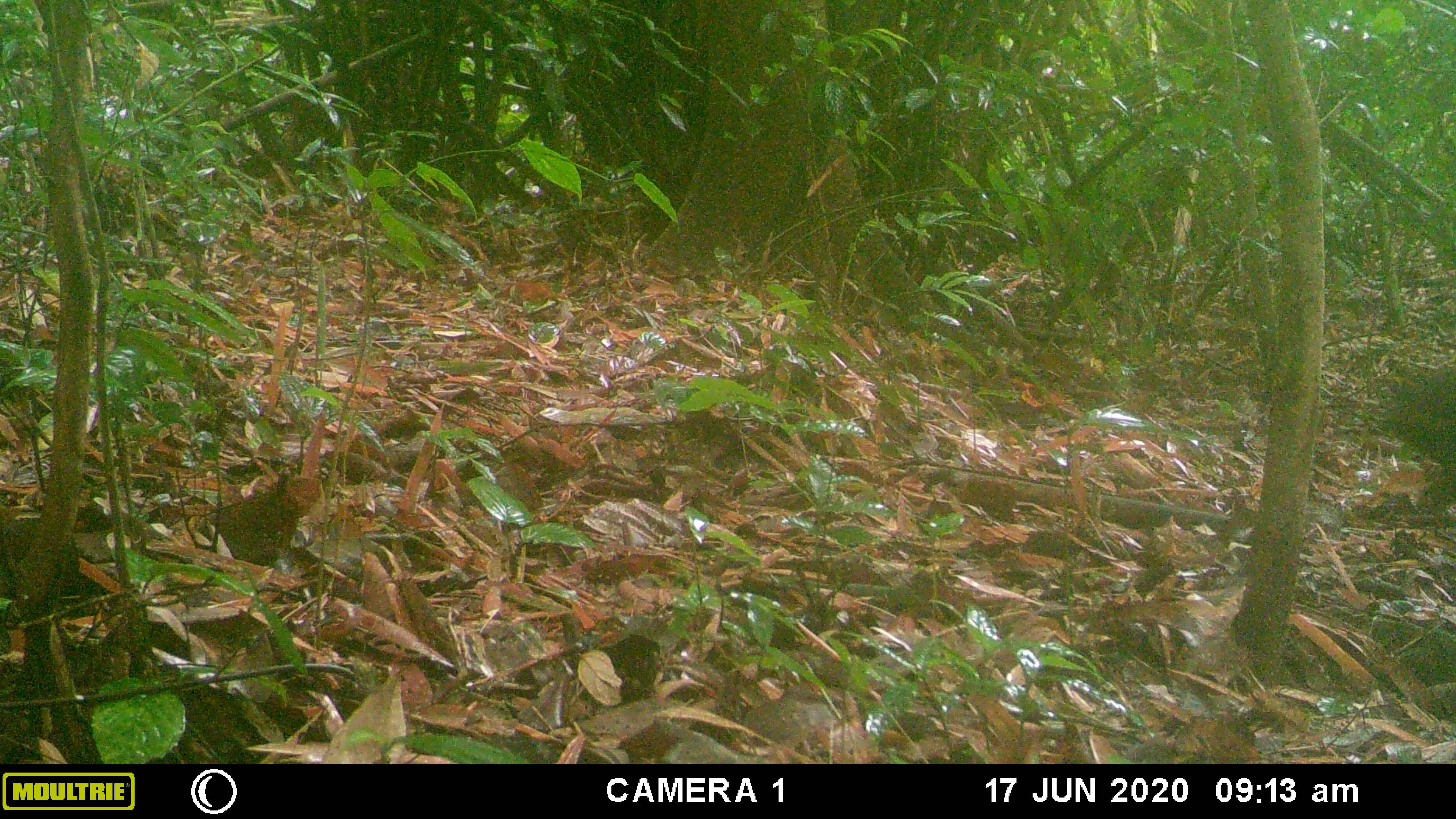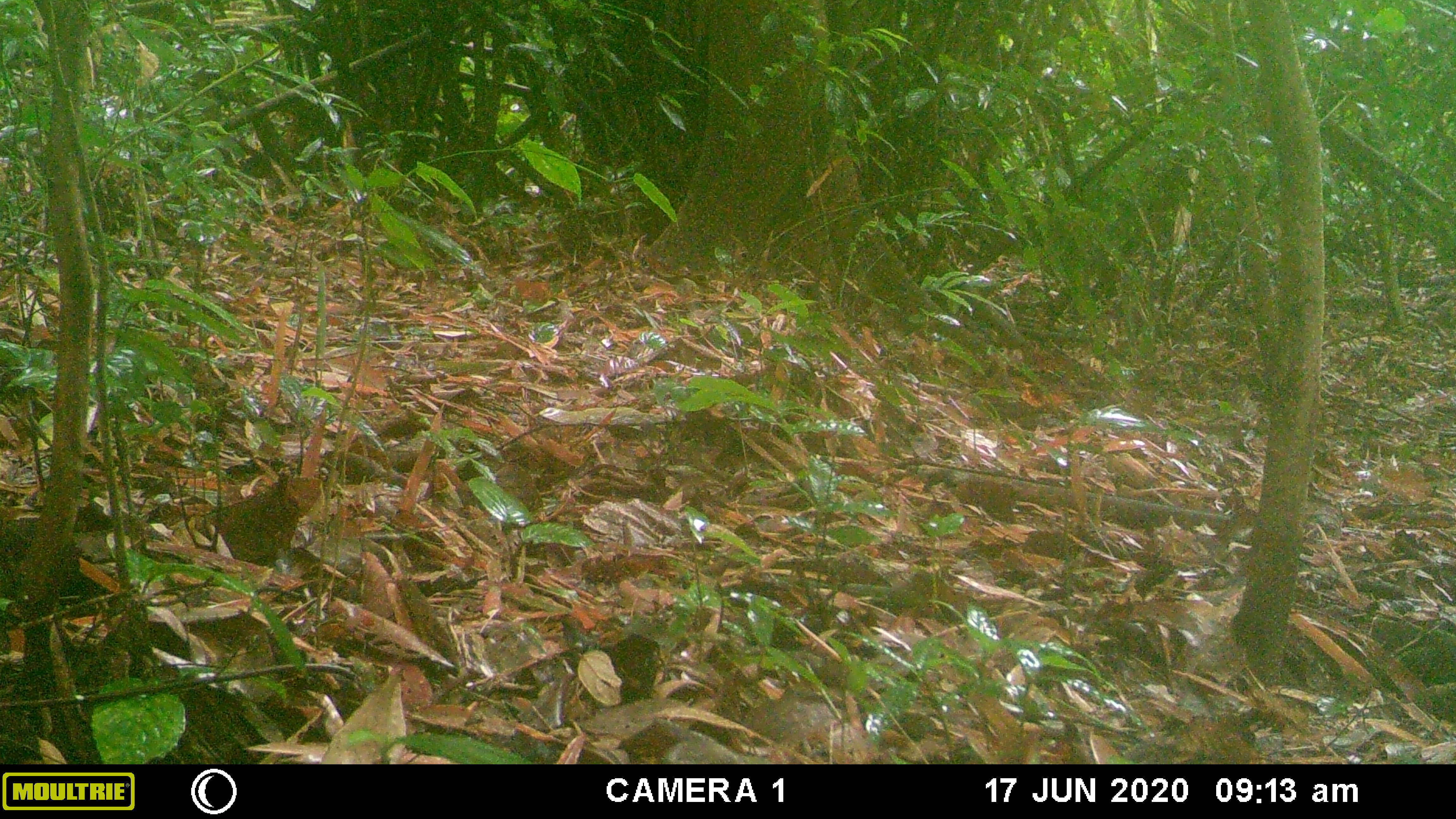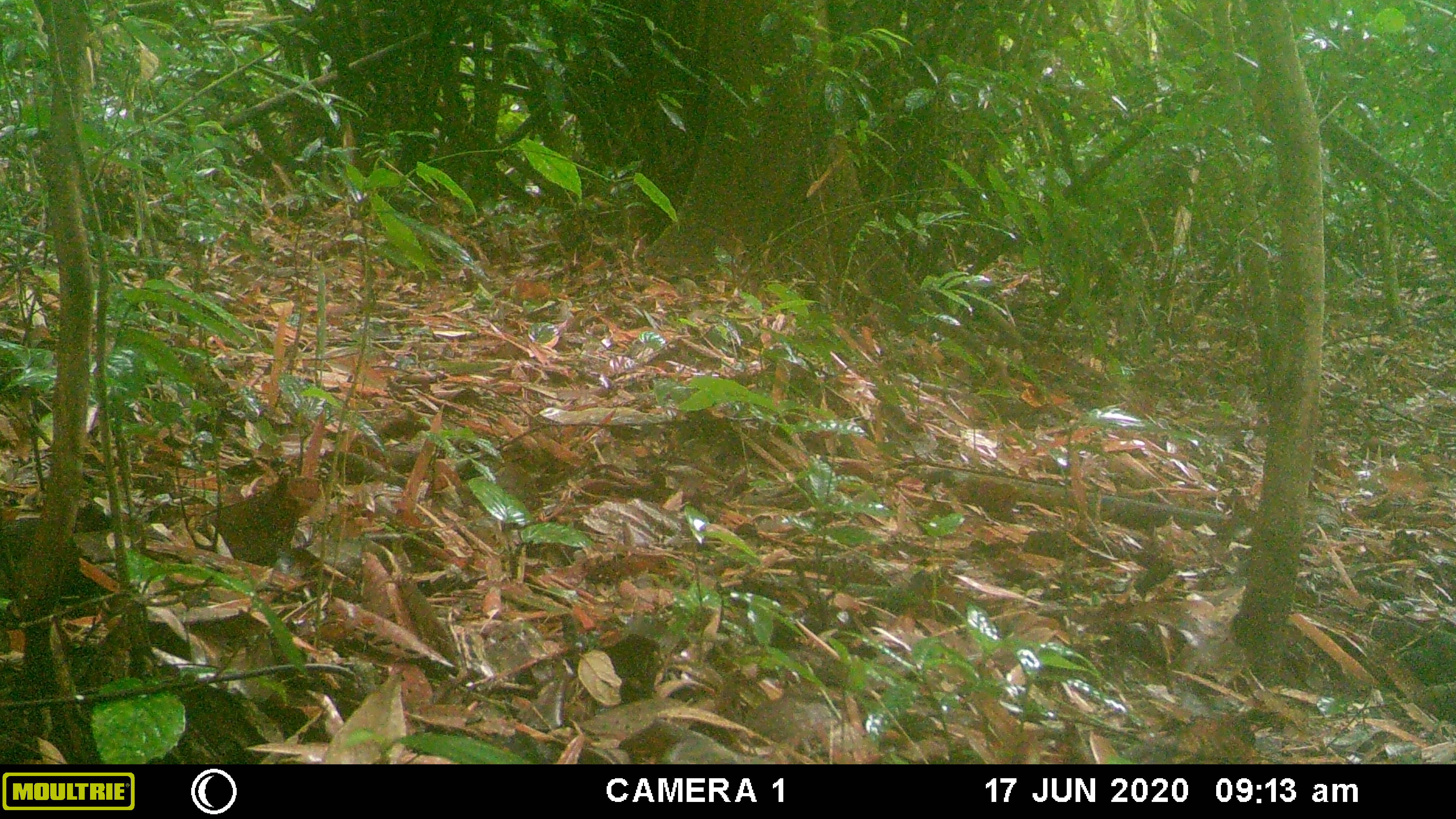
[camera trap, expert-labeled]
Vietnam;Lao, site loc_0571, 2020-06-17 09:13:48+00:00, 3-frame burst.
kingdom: Animalia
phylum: Chordata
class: Mammalia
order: Primates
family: Cercopithecidae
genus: Macaca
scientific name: Macaca arctoides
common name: stump-tailed macaque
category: stump tailed macaque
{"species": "stump tailed macaque (stump-tailed macaque) (Macaca arctoides)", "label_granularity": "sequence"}